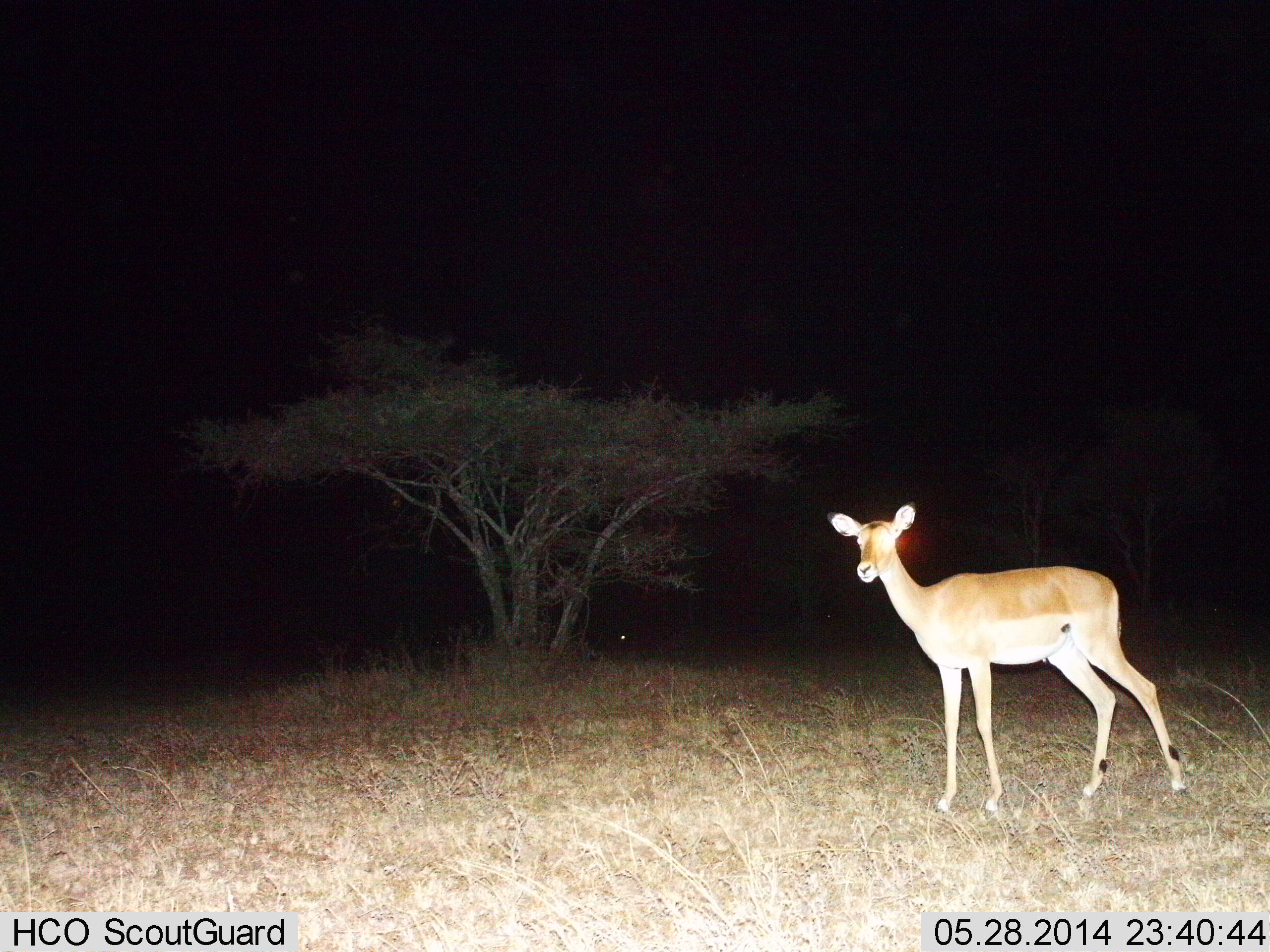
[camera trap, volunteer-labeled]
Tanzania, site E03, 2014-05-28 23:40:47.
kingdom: Animalia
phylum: Chordata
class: Mammalia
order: Artiodactyla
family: Bovidae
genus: Aepyceros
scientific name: Aepyceros melampus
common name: impala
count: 1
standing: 100%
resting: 0%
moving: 0%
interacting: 0%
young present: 0%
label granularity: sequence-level